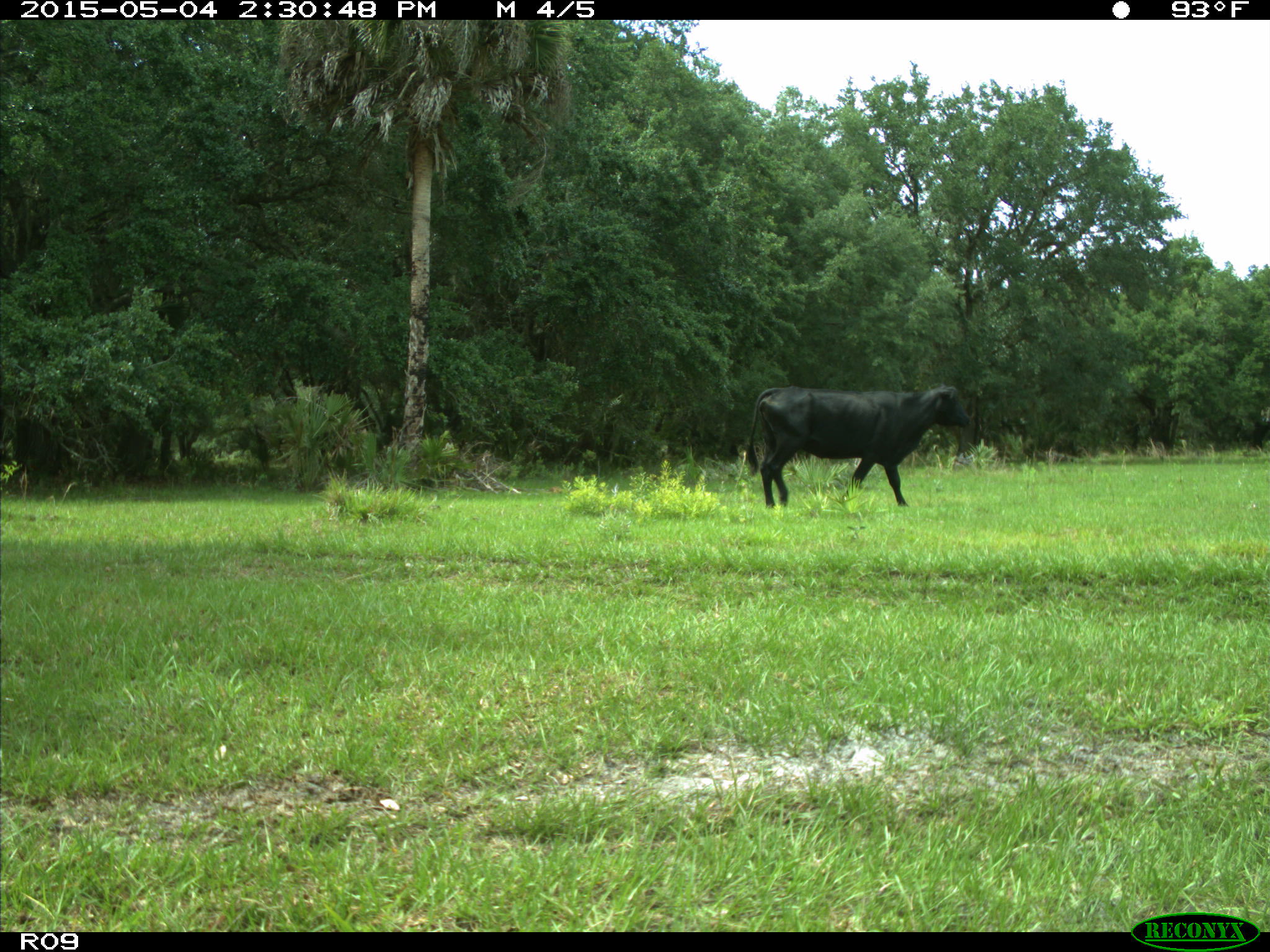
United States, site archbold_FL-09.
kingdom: Animalia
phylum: Chordata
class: Mammalia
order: Artiodactyla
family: Bovidae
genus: Bos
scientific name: Bos taurus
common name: domestic cow